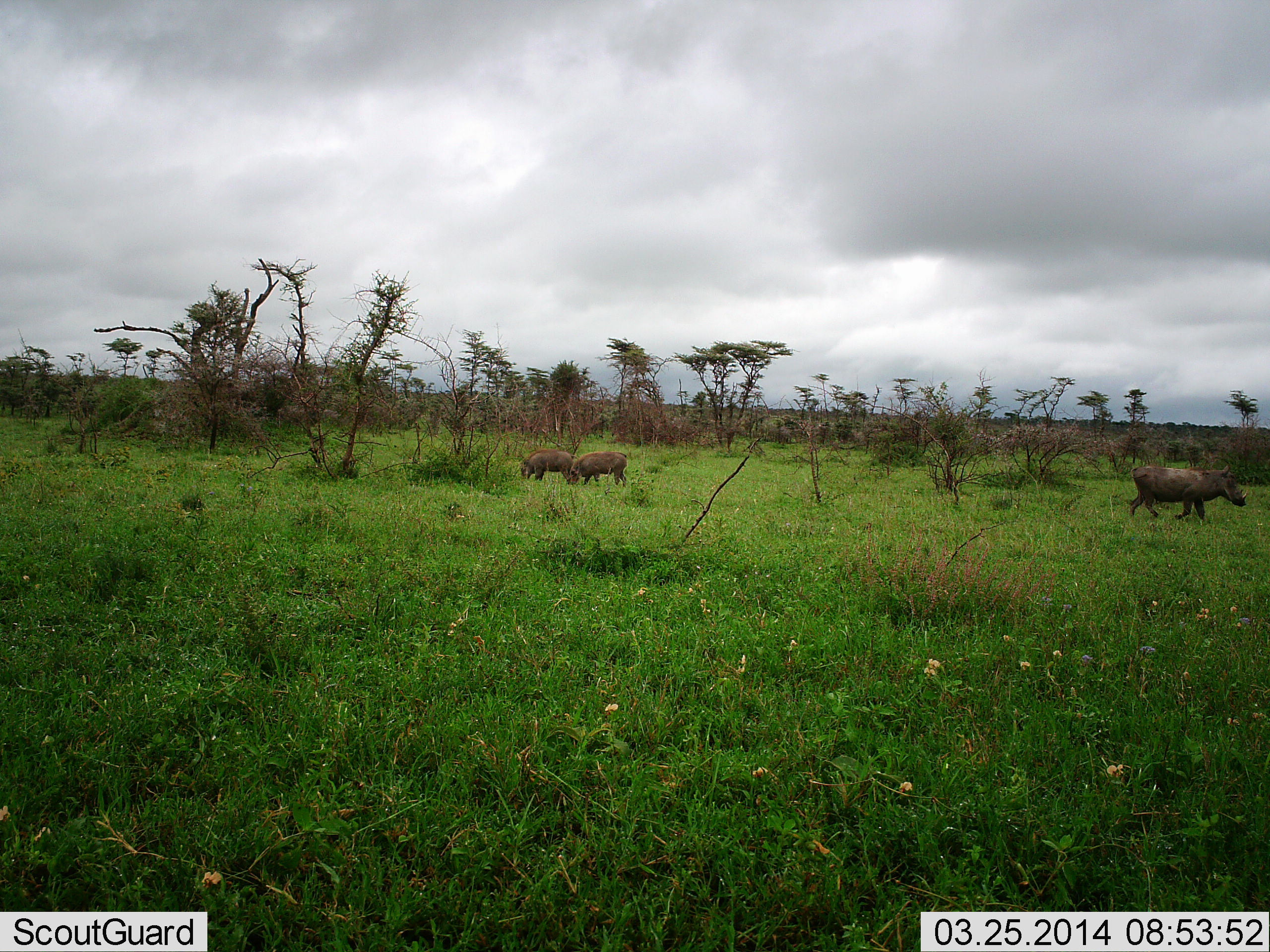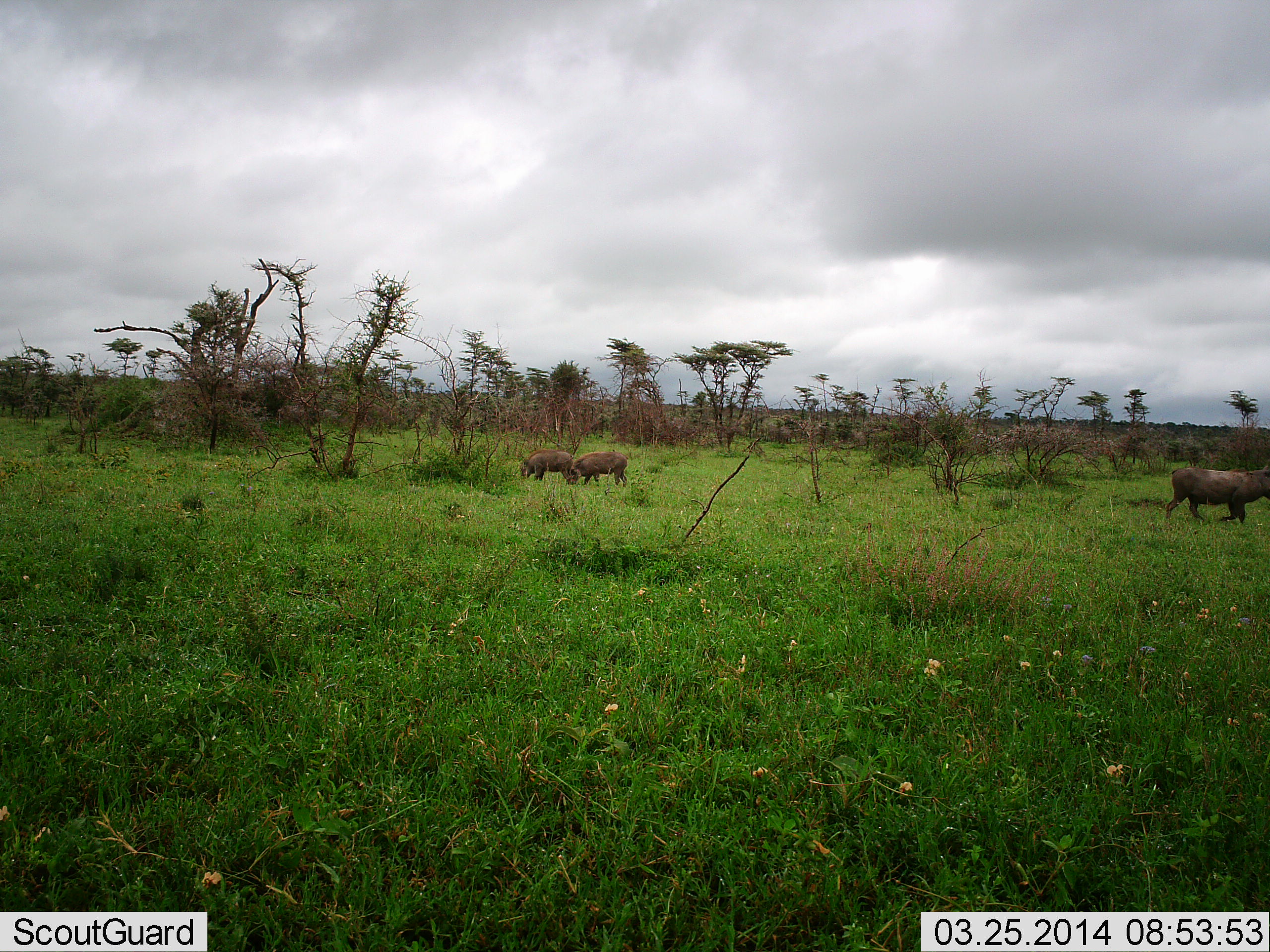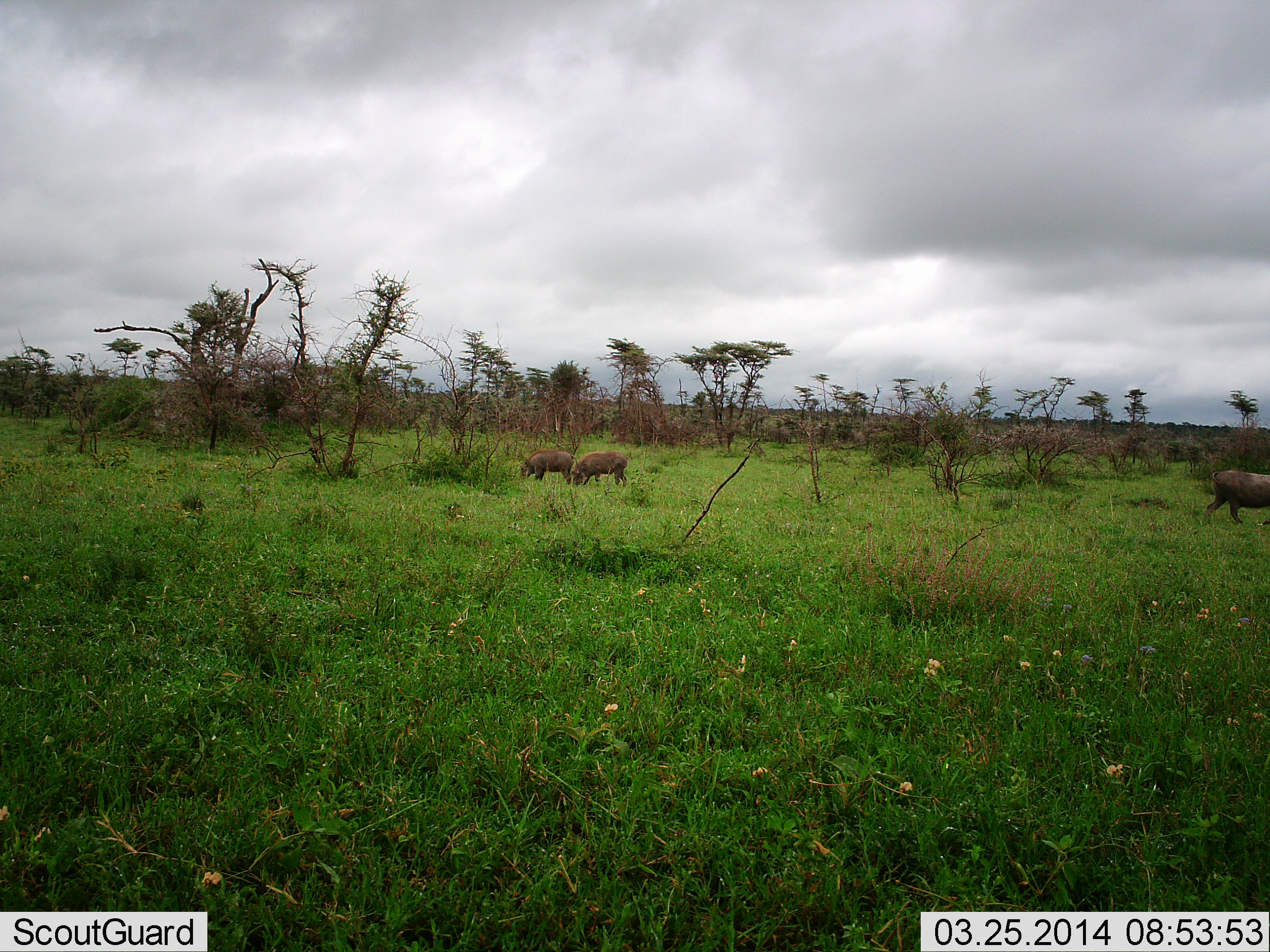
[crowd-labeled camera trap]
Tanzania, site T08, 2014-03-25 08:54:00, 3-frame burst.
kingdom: Animalia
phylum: Chordata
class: Mammalia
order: Artiodactyla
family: Suidae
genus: Phacochoerus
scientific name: Phacochoerus africanus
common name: warthog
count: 3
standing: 10%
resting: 0%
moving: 90%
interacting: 0%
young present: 30%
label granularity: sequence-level